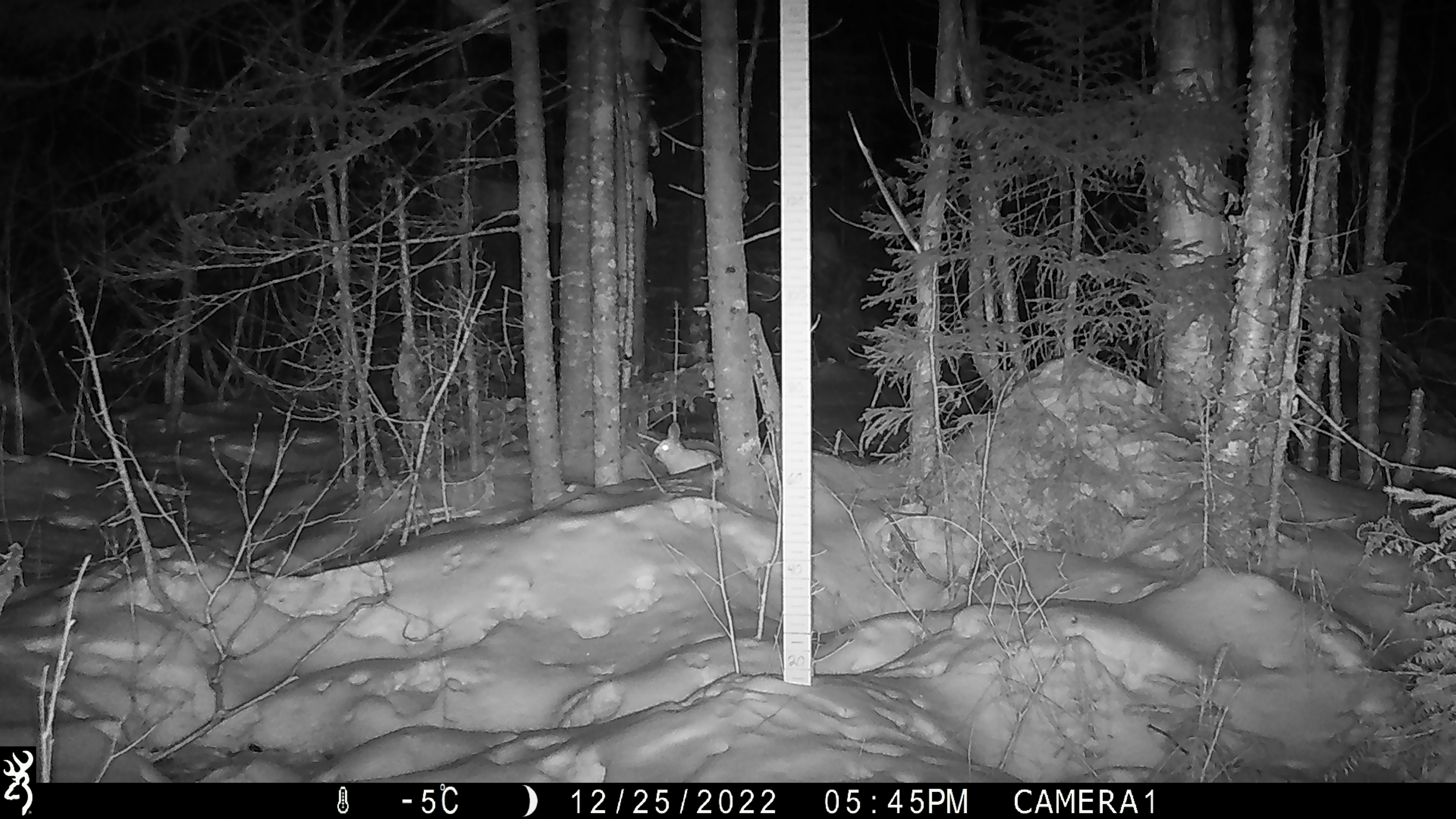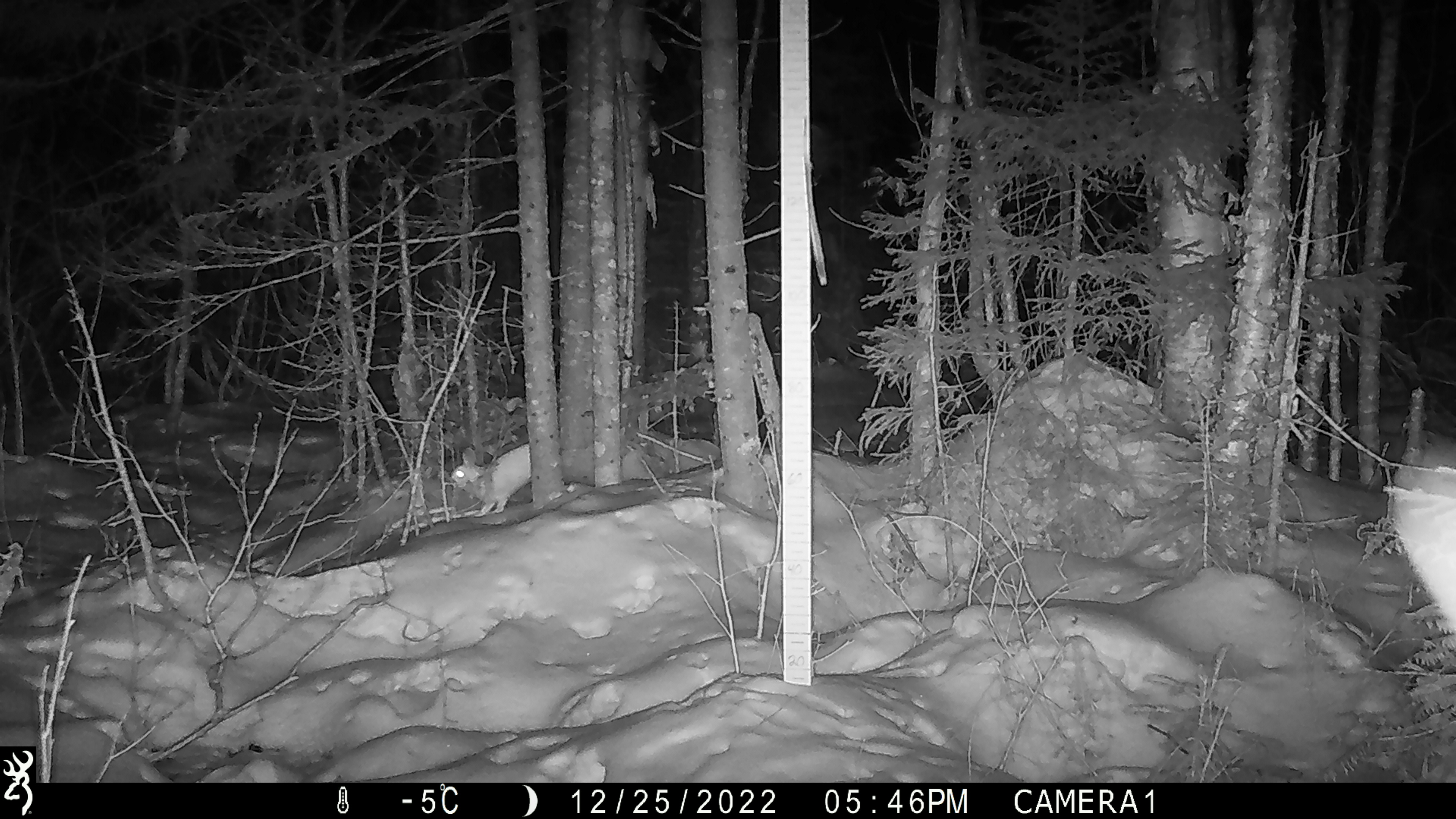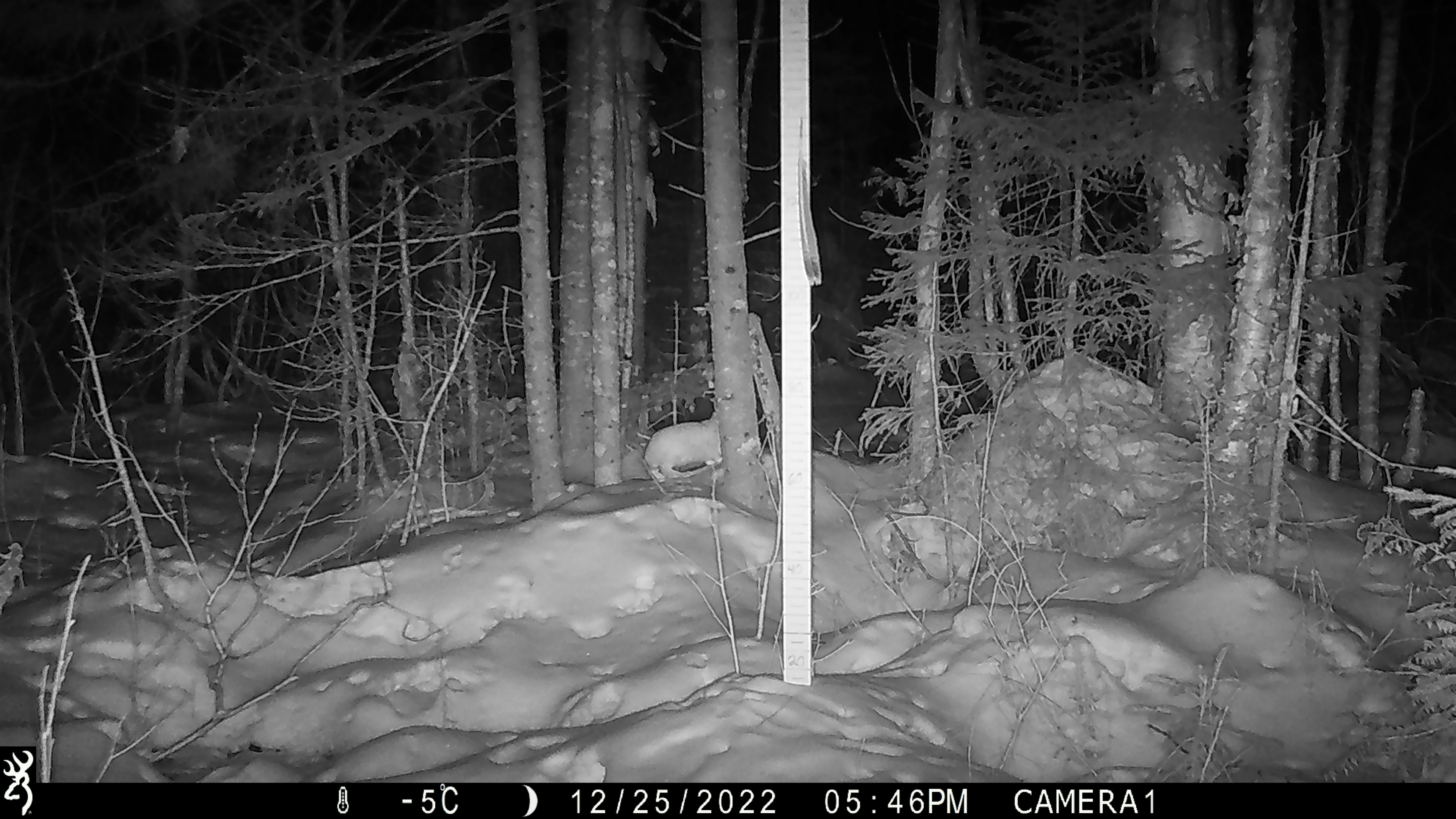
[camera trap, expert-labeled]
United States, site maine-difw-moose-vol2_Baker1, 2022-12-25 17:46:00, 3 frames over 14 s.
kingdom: Animalia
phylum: Chordata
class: Mammalia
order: Lagomorpha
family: Leporidae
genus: Lepus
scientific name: Lepus americanus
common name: snowshoe hare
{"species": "snowshoe hare (Lepus americanus)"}